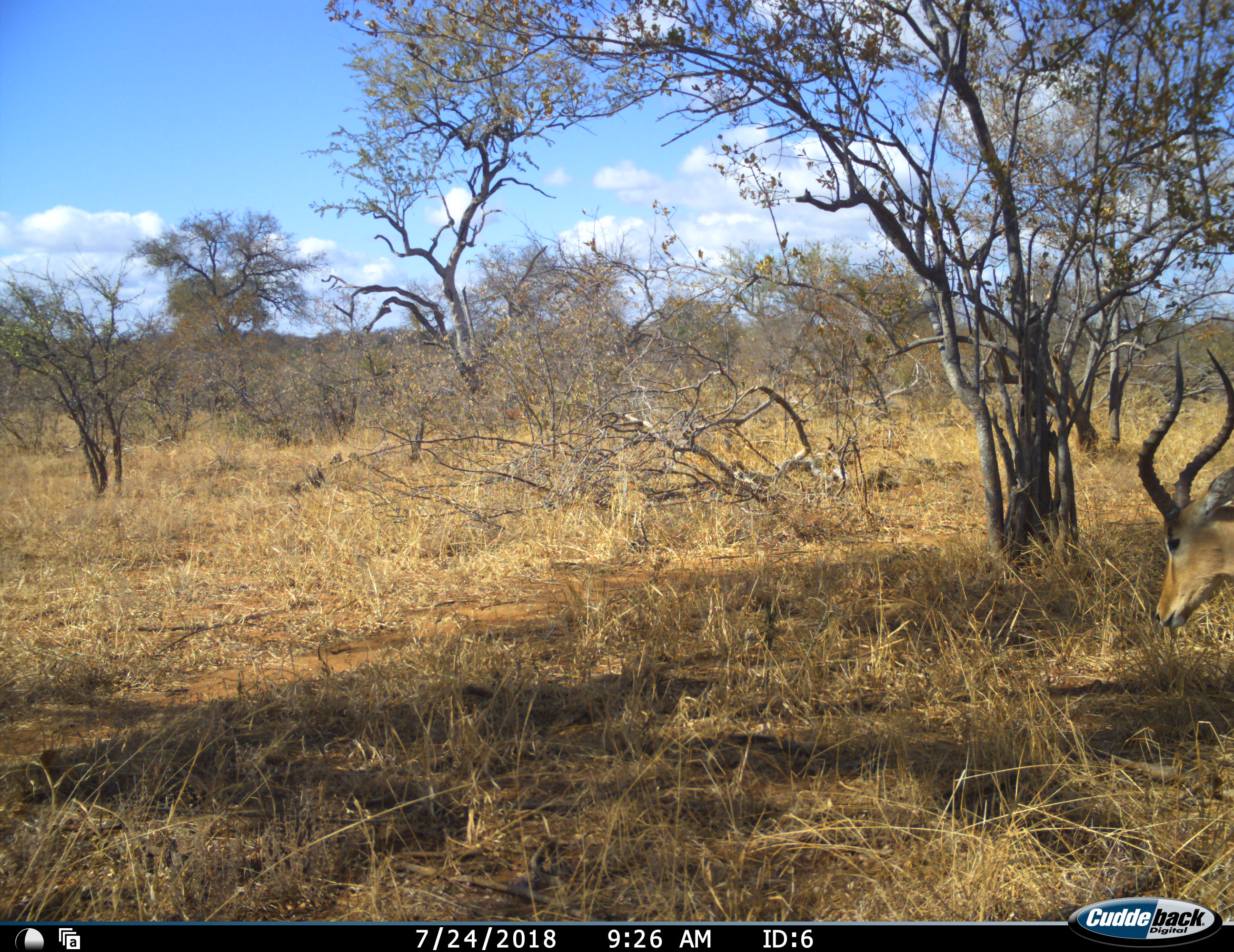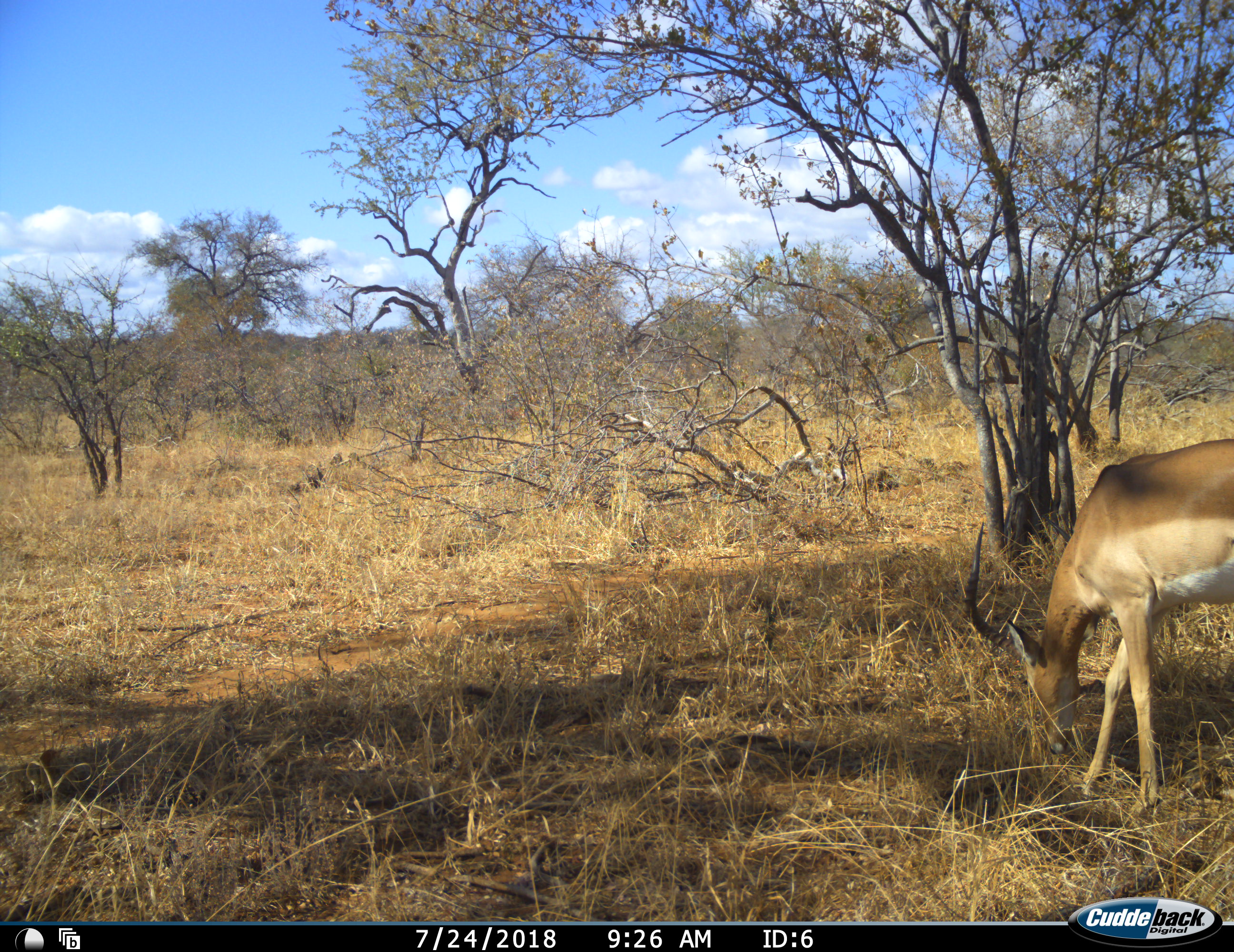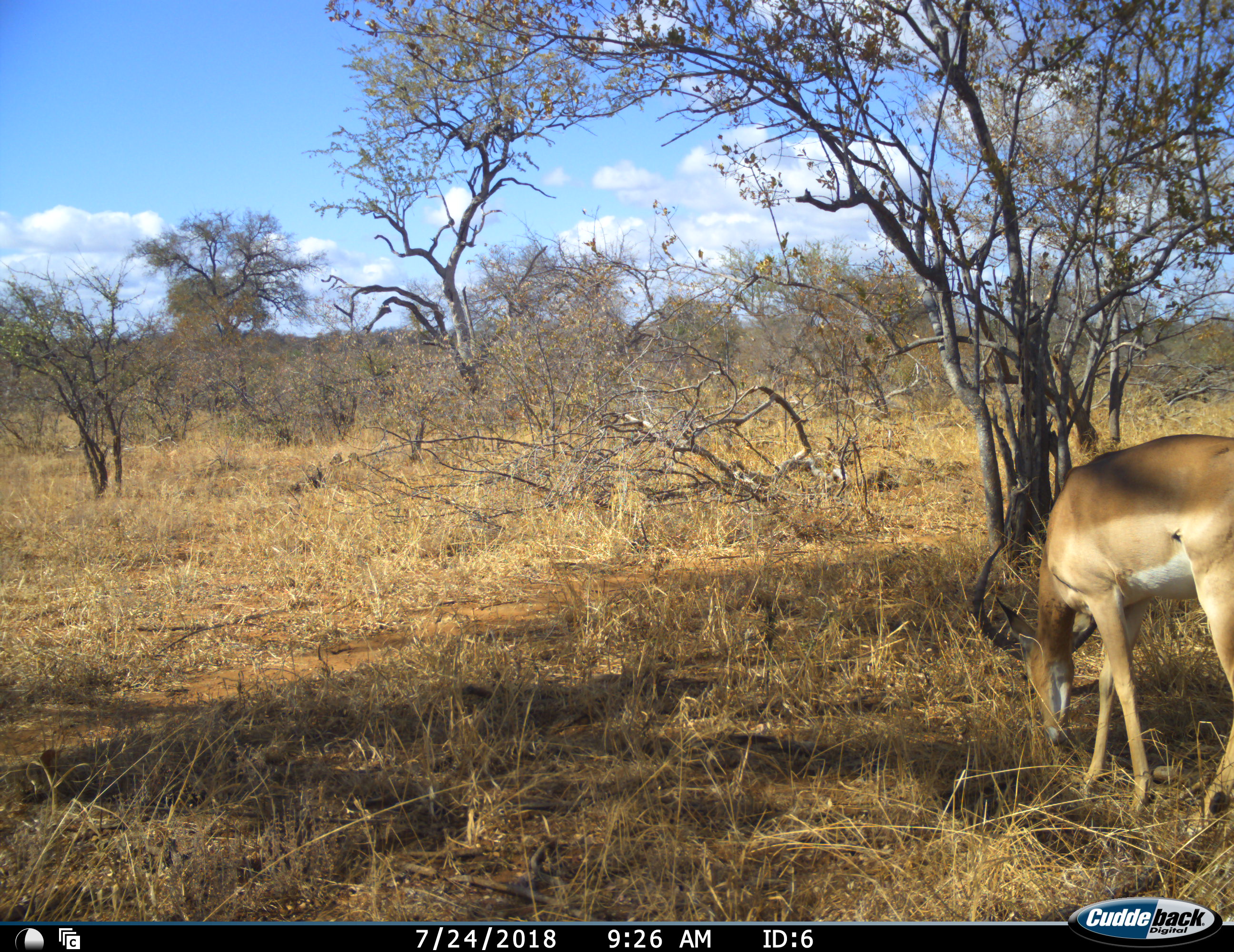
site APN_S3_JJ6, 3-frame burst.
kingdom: Animalia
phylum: Chordata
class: Mammalia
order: Artiodactyla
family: Bovidae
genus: Aepyceros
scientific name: Aepyceros melampus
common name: impala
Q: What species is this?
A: Impala (Aepyceros melampus).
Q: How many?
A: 1.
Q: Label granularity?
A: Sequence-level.